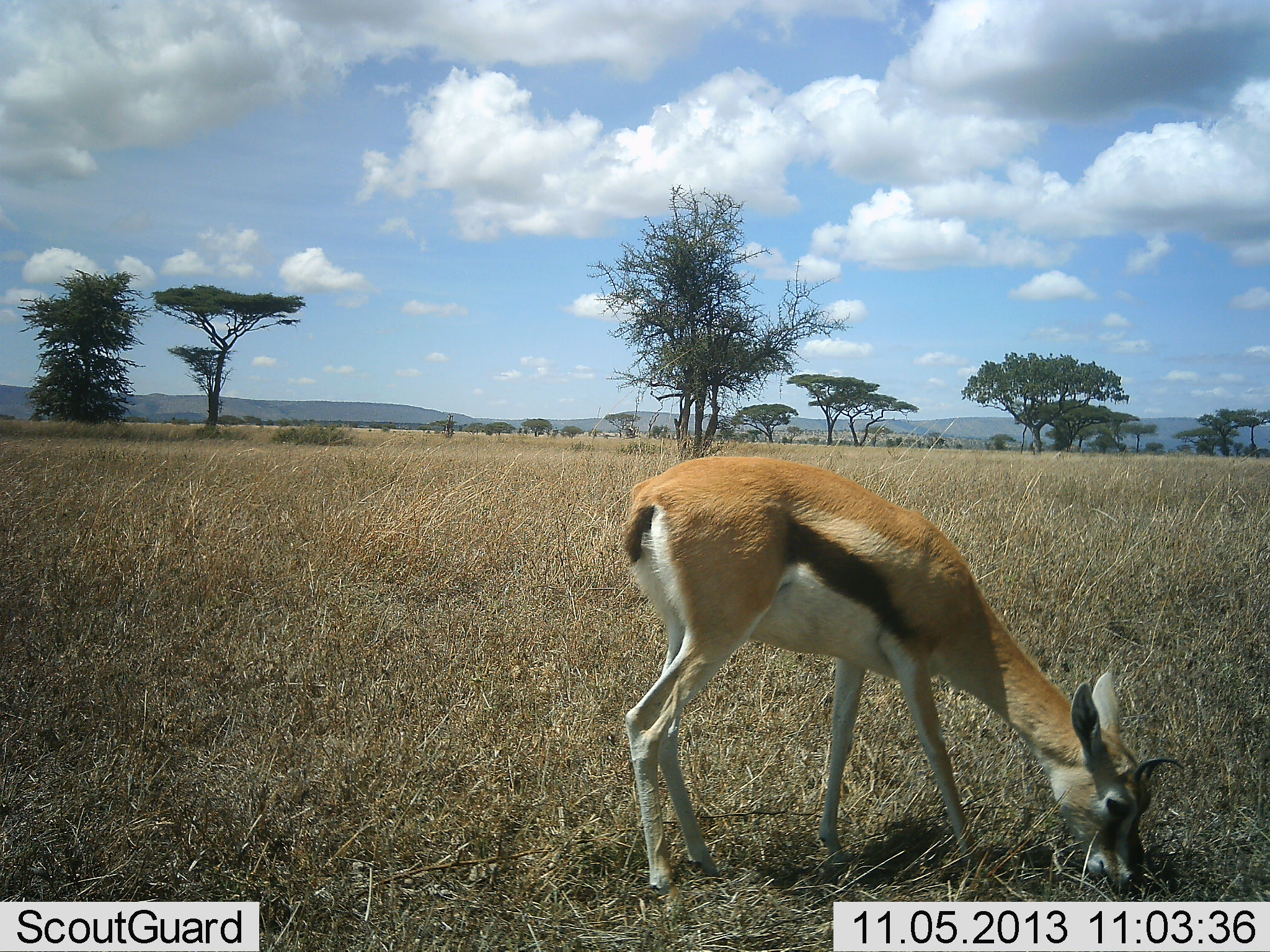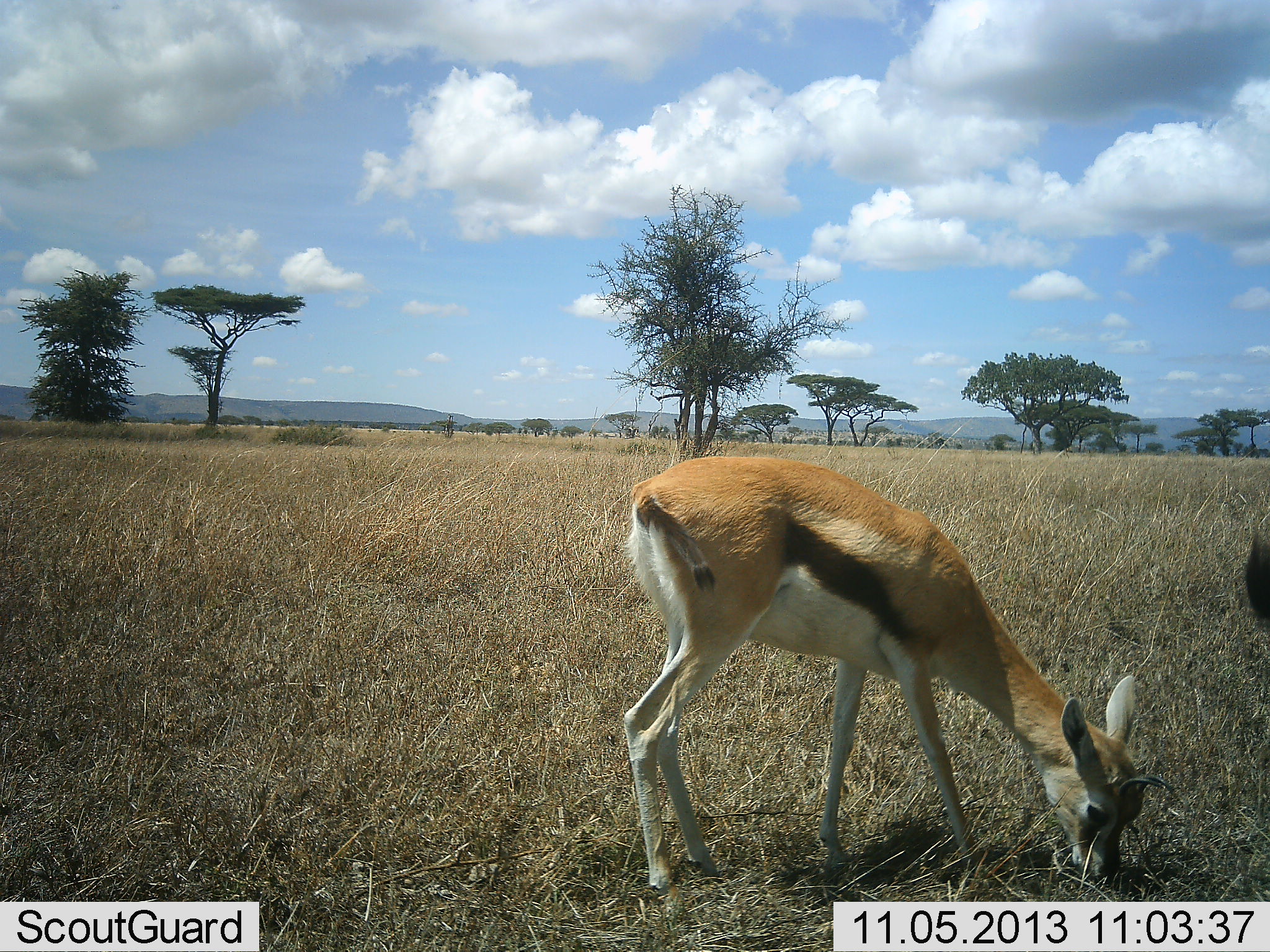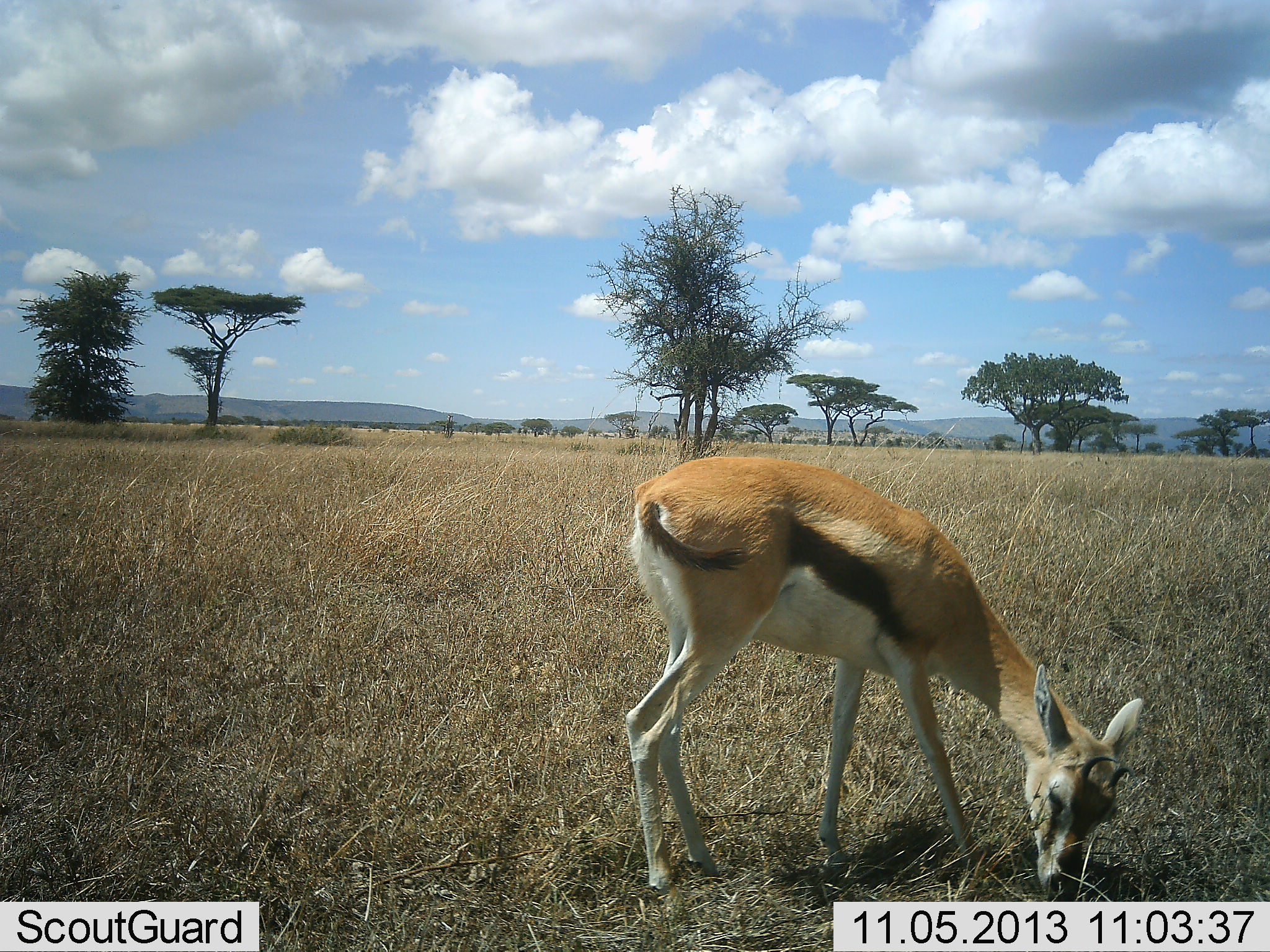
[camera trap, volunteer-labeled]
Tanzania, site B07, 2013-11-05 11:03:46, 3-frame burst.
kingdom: Animalia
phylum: Chordata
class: Mammalia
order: Artiodactyla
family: Bovidae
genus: Eudorcas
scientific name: Eudorcas thomsonii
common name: thomson's gazelle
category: gazellethomsons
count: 2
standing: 40%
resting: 0%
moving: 0%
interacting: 0%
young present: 30%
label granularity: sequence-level